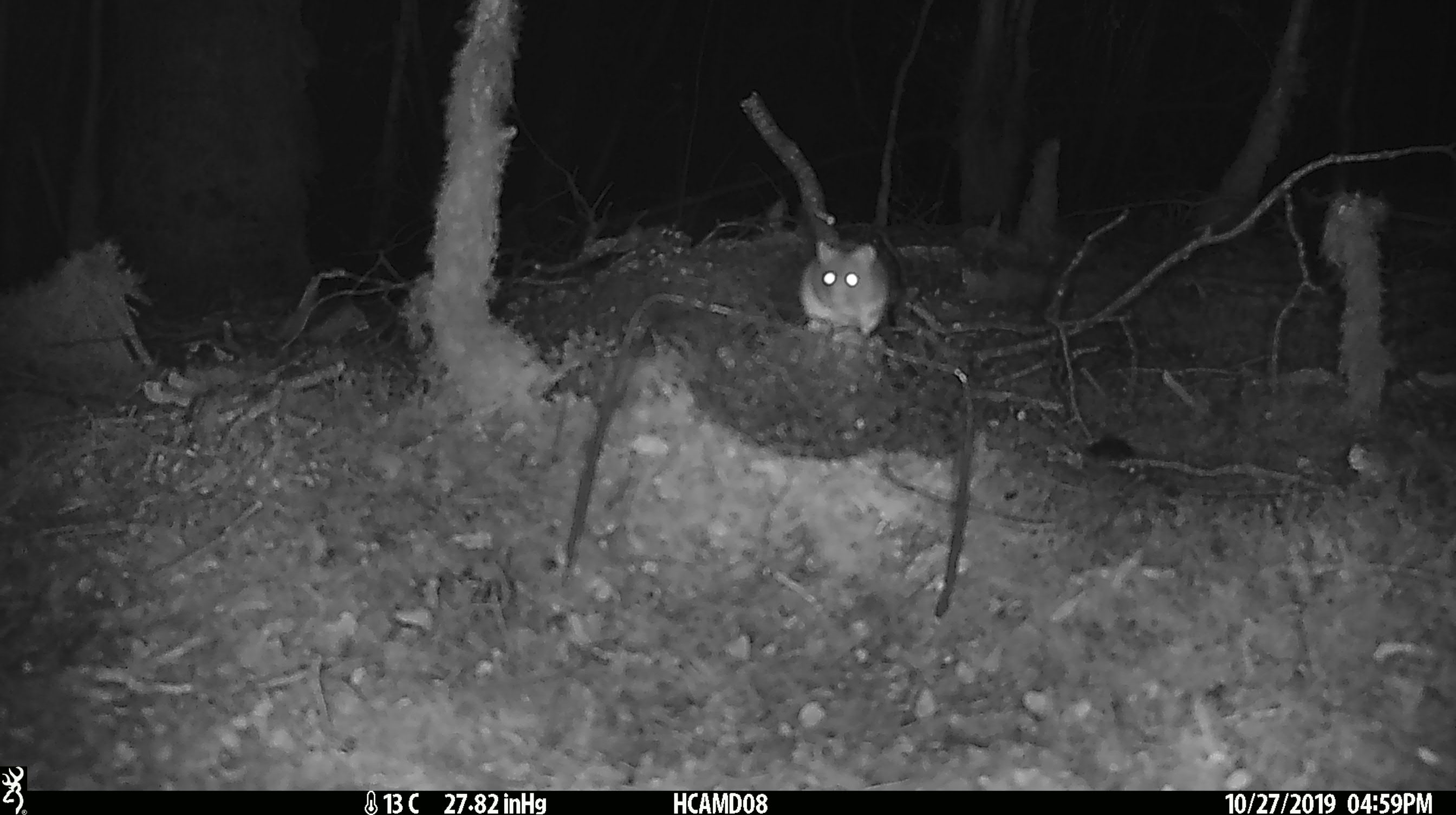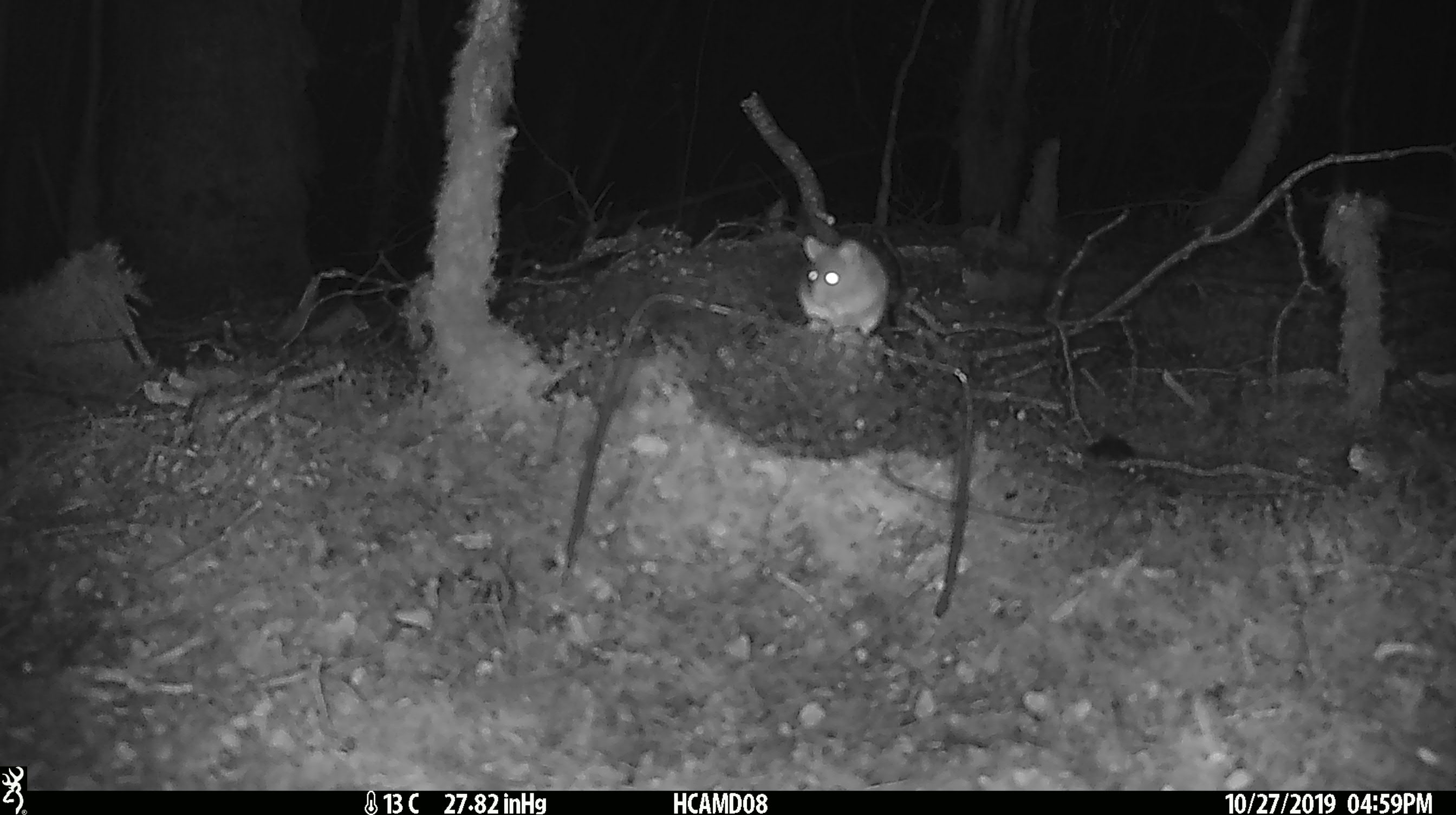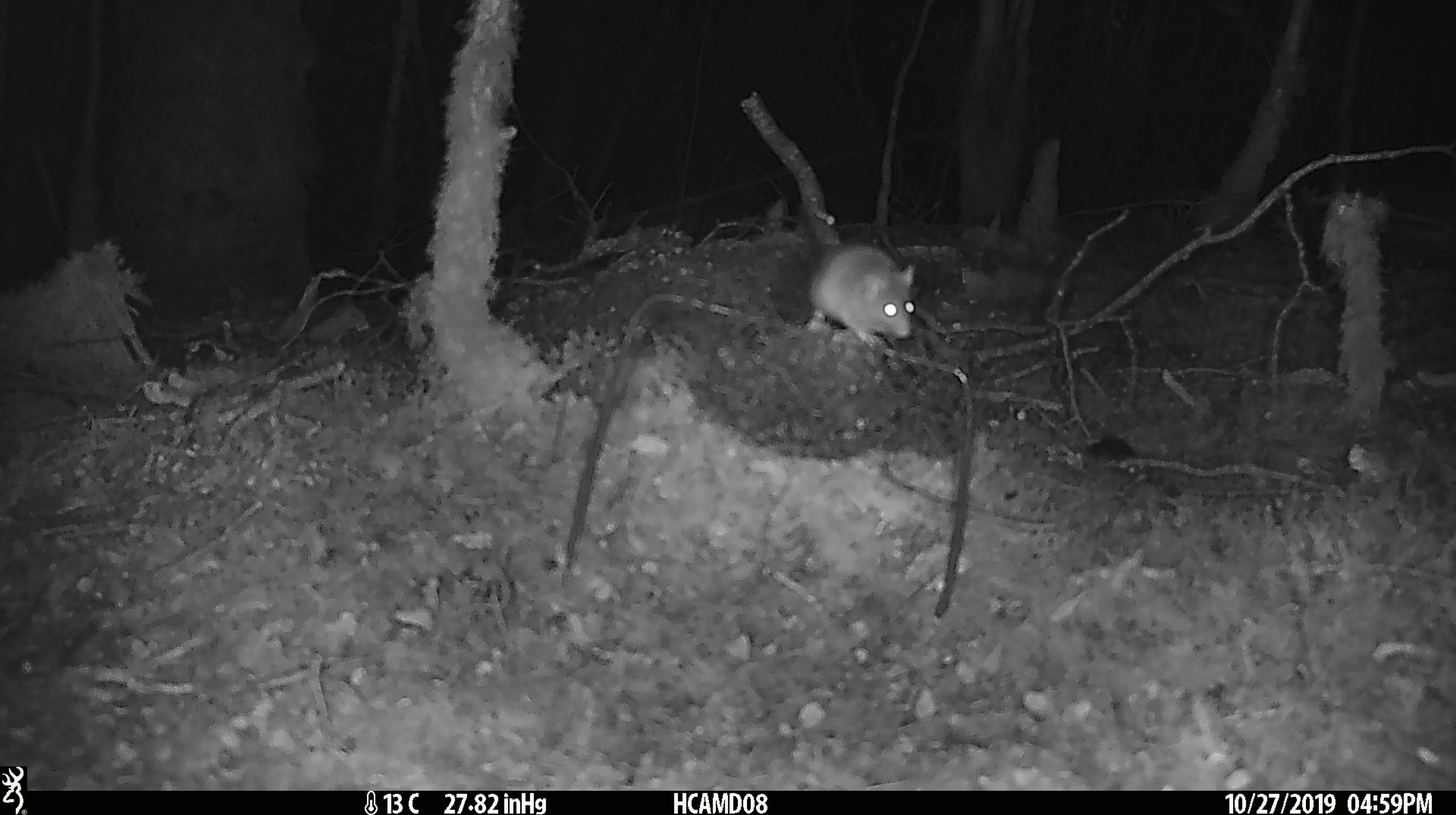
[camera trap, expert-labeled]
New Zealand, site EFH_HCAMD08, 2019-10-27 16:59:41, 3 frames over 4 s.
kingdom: Animalia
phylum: Chordata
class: Mammalia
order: Rodentia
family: Muridae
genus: Mus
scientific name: Mus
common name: mouse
Mouse (Mus).